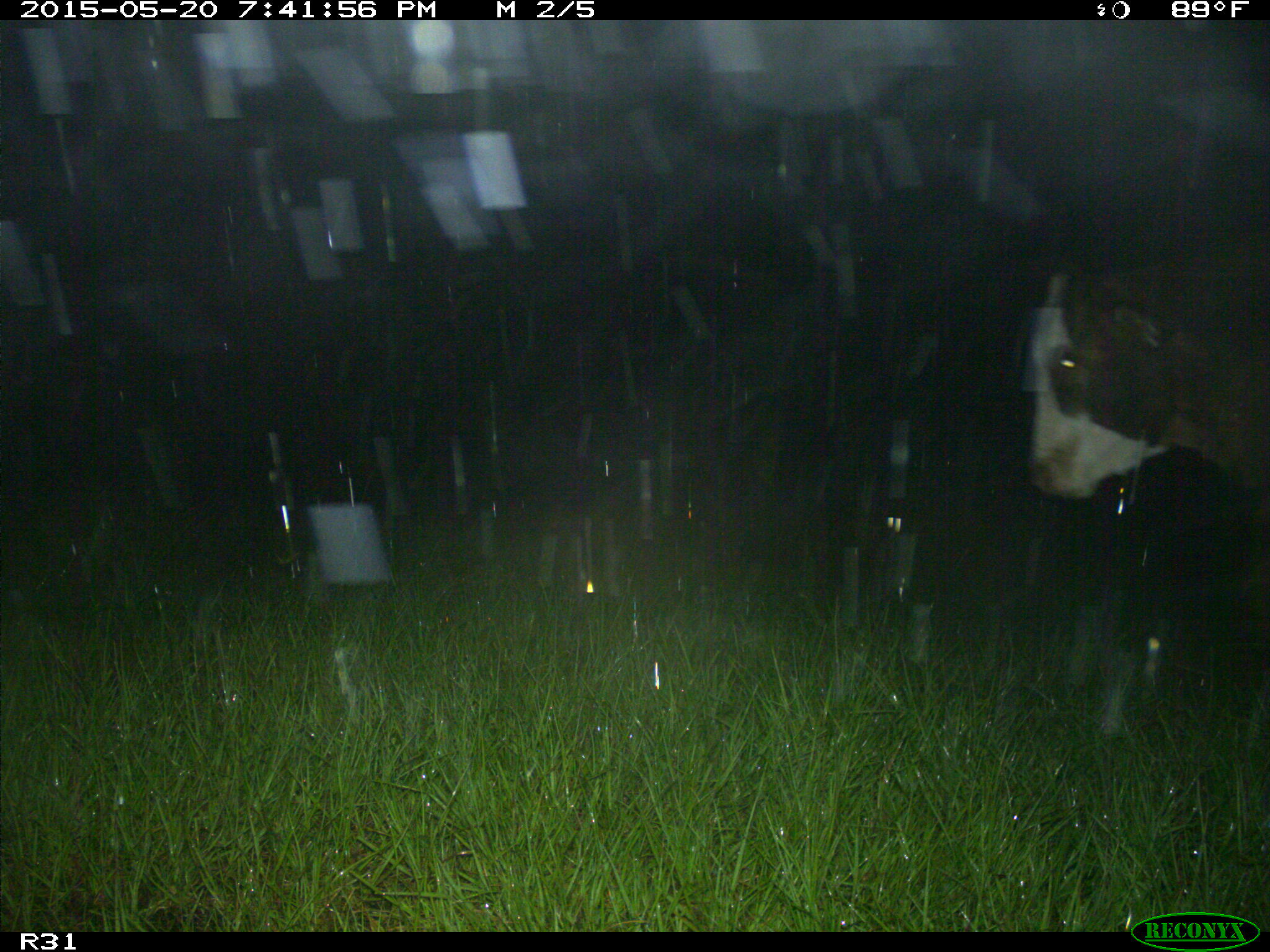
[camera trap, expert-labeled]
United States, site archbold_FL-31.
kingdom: Animalia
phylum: Chordata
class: Mammalia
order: Artiodactyla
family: Bovidae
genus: Bos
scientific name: Bos taurus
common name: domestic cow